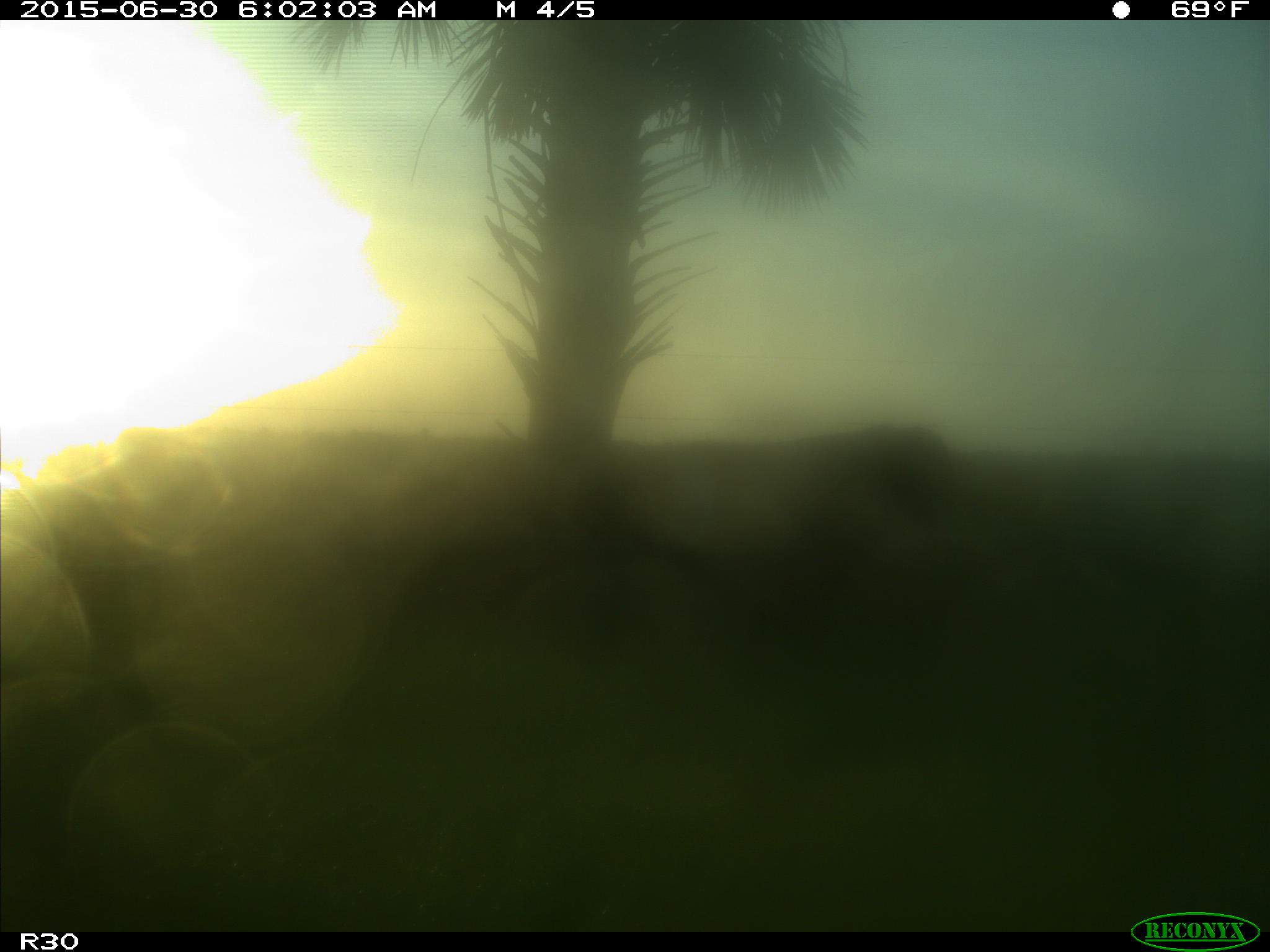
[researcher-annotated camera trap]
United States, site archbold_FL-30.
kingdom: Animalia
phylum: Chordata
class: Mammalia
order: Artiodactyla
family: Bovidae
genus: Bos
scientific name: Bos taurus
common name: domestic cow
Bos taurus (domestic cow).